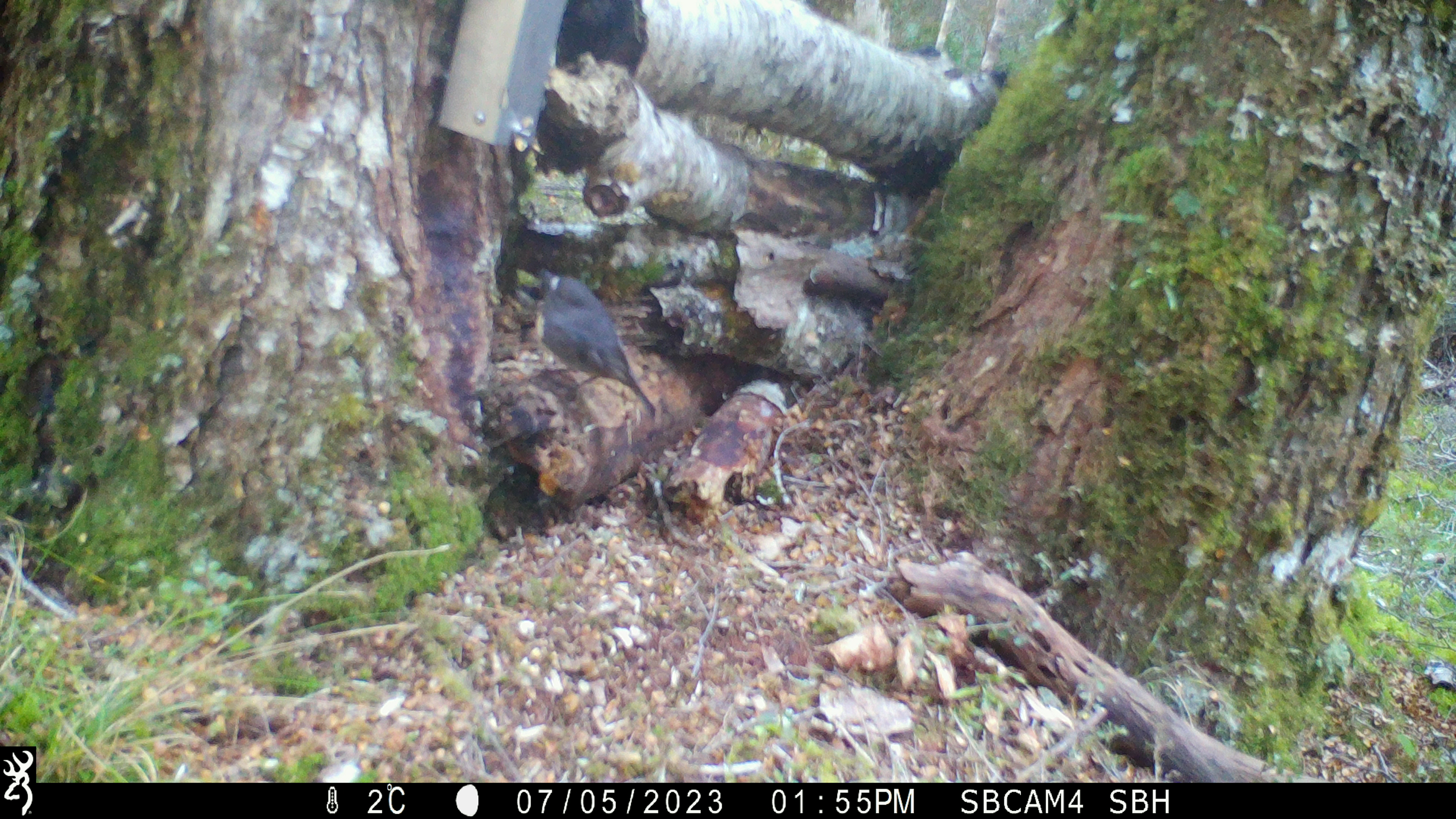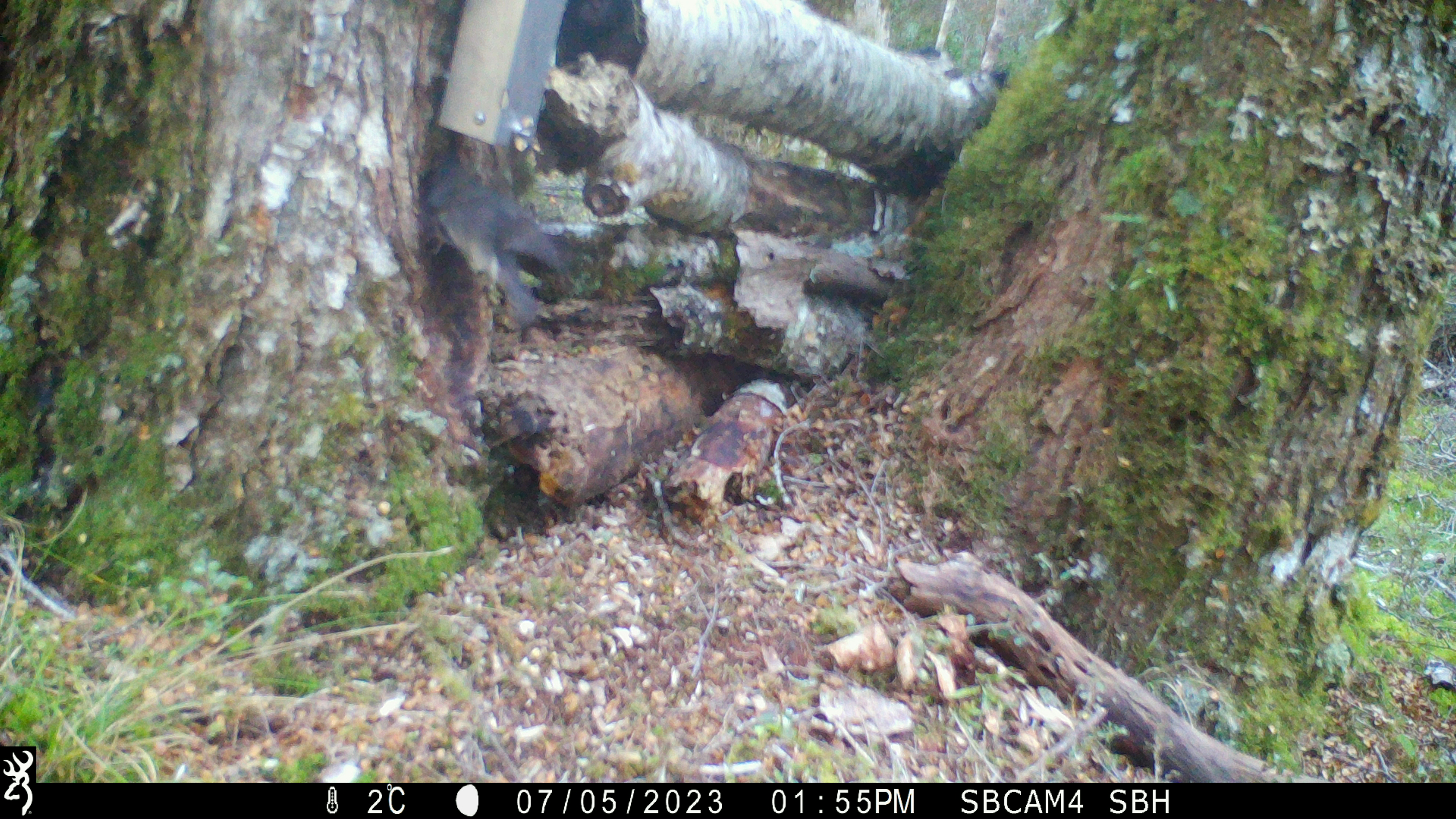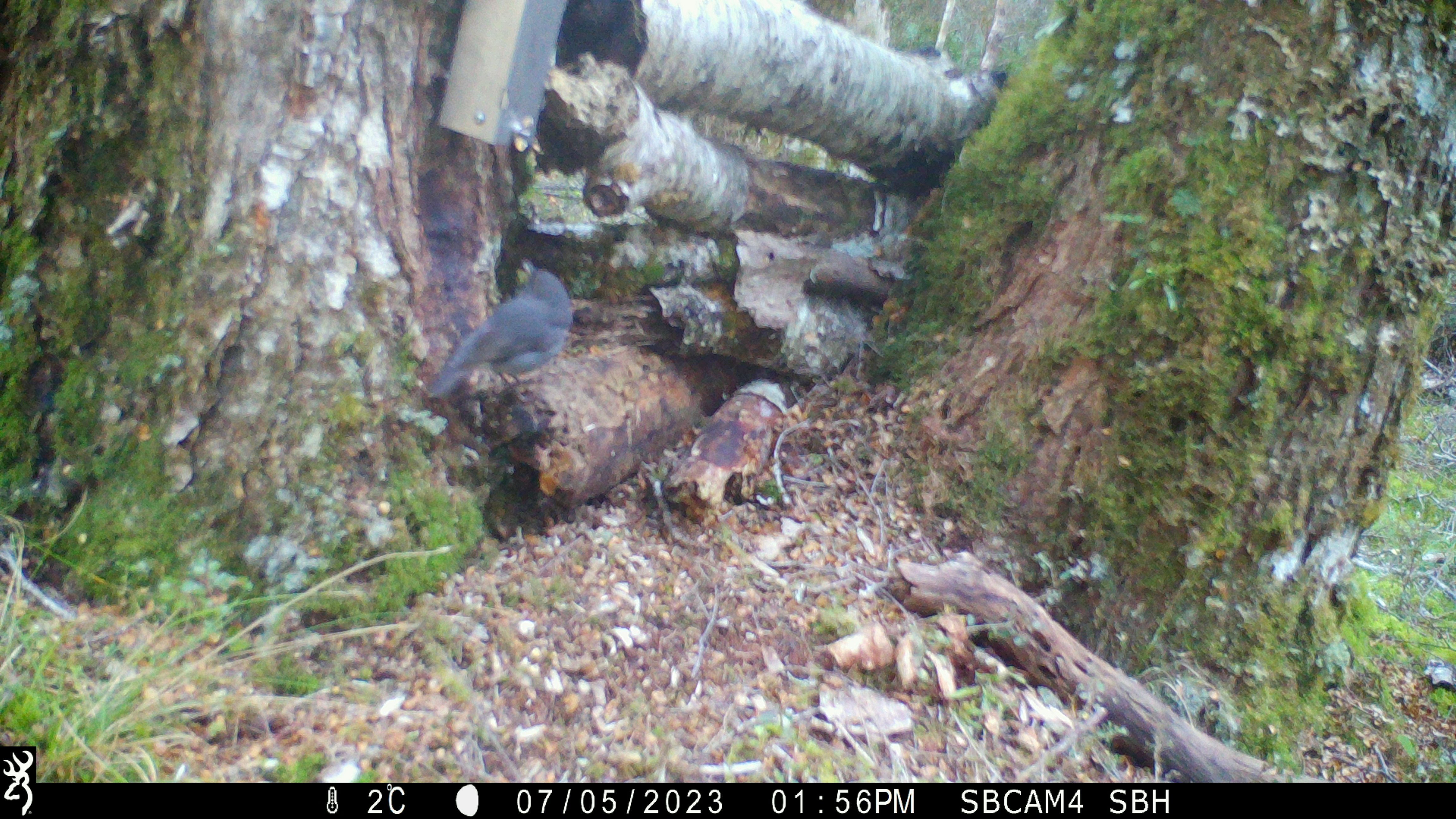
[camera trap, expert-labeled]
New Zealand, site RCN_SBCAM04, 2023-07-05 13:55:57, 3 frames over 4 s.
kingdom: Animalia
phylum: Chordata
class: Aves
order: Passeriformes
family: Petroicidae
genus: Petroica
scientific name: Petroica australis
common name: new zealand robin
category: robin